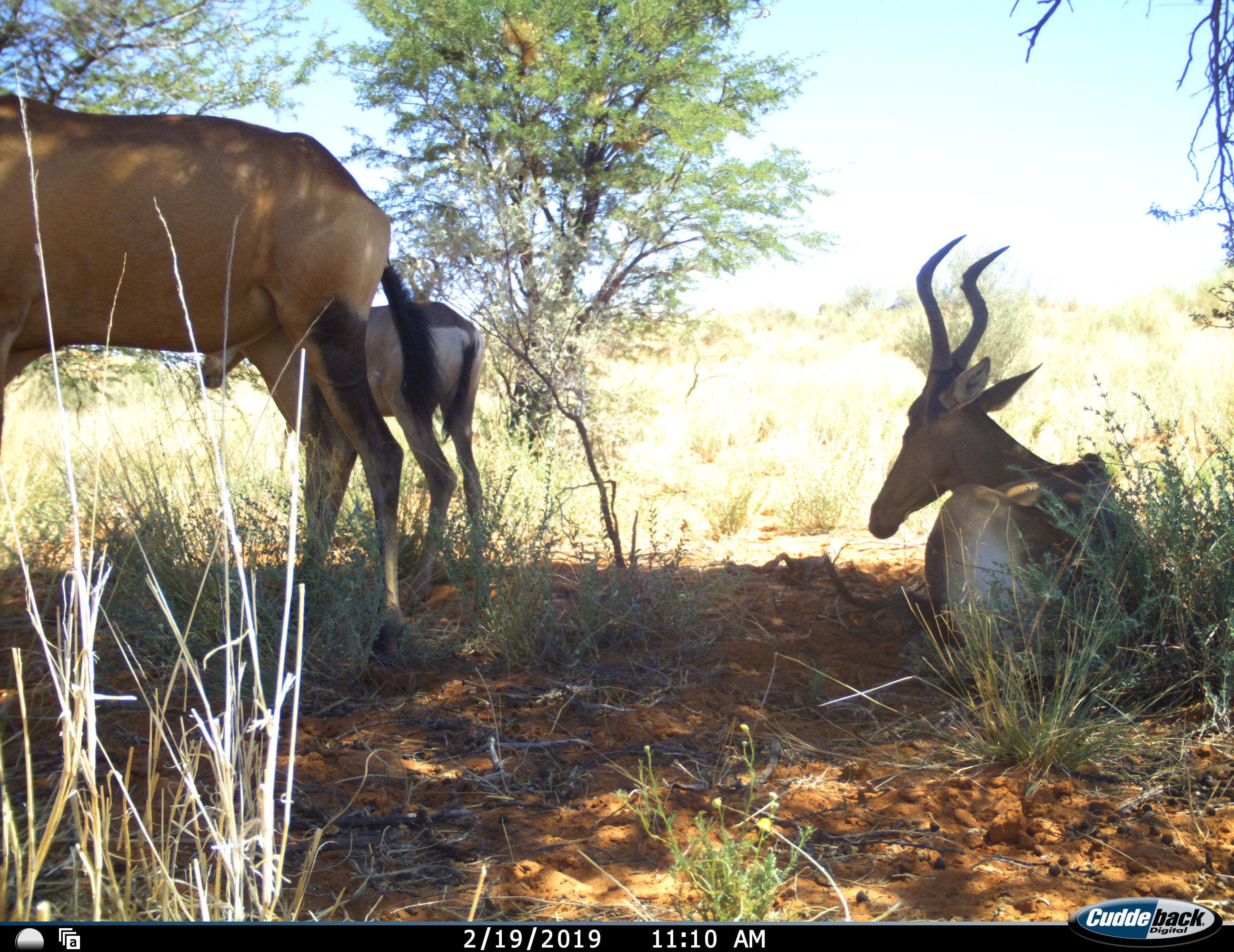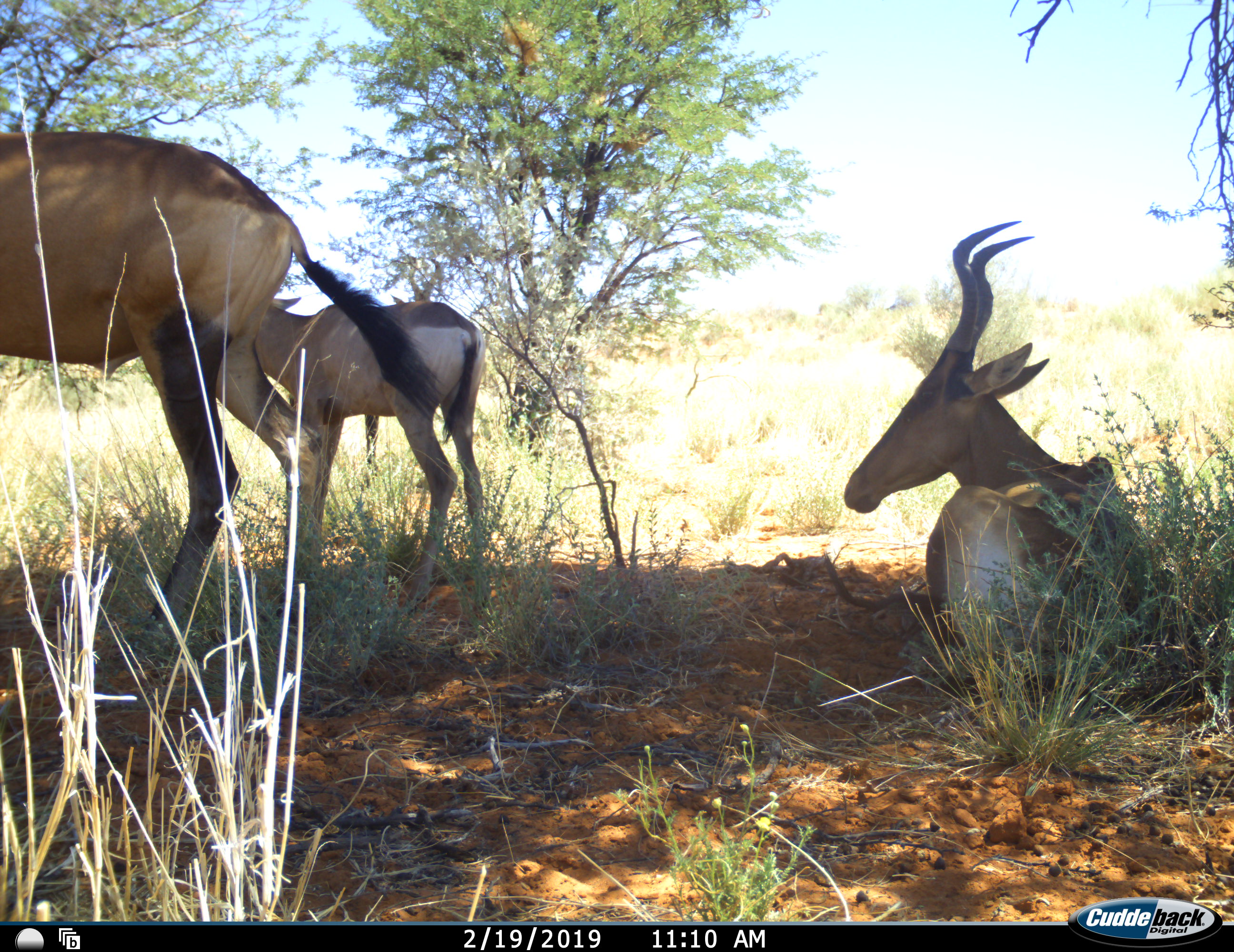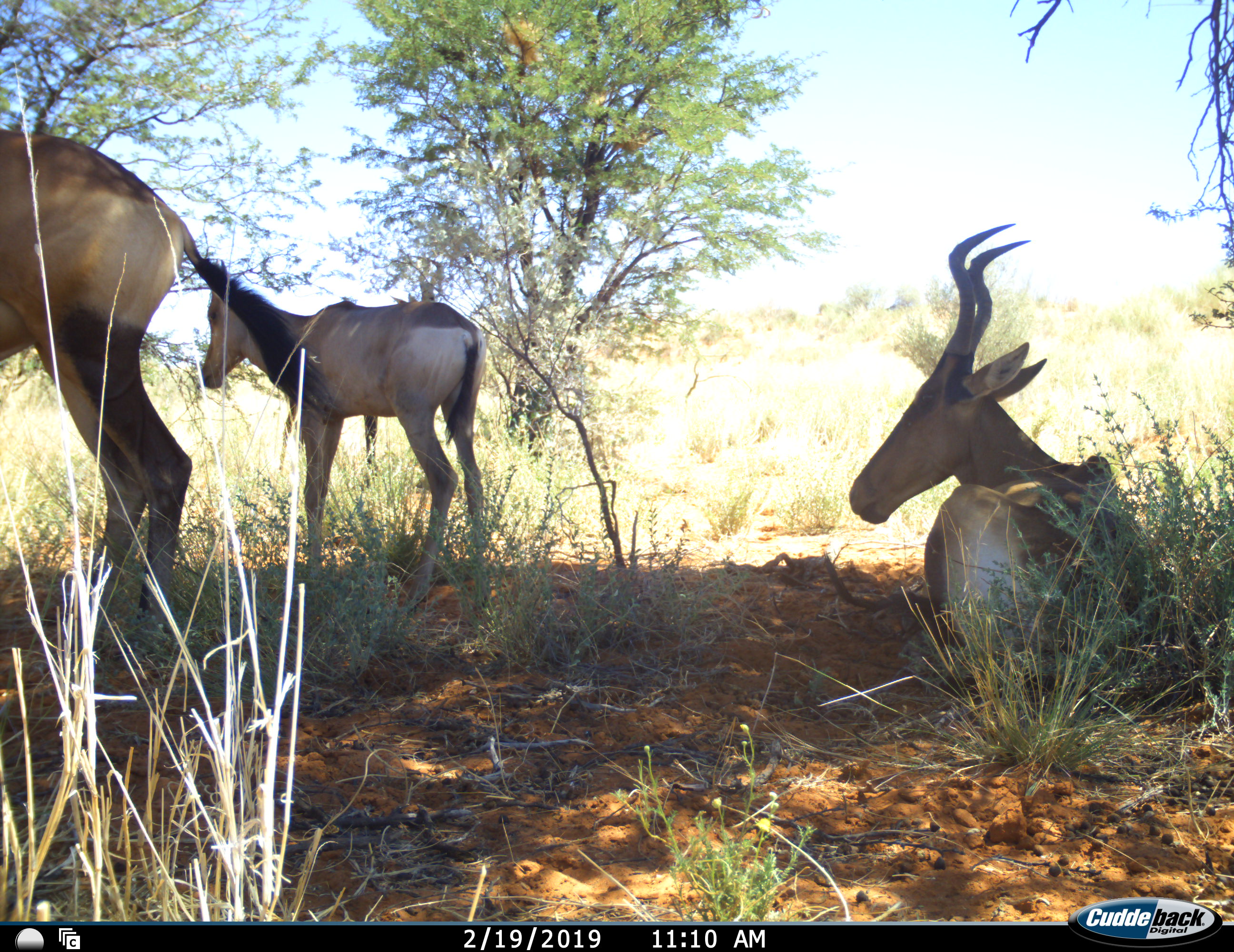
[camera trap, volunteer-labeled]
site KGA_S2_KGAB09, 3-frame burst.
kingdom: Animalia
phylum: Chordata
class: Mammalia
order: Artiodactyla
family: Bovidae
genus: Alcelaphus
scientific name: Alcelaphus buselaphus caama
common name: red hartebeest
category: hartebeestred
Hartebeestred (red hartebeest) (Alcelaphus buselaphus caama), count 3. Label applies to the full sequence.